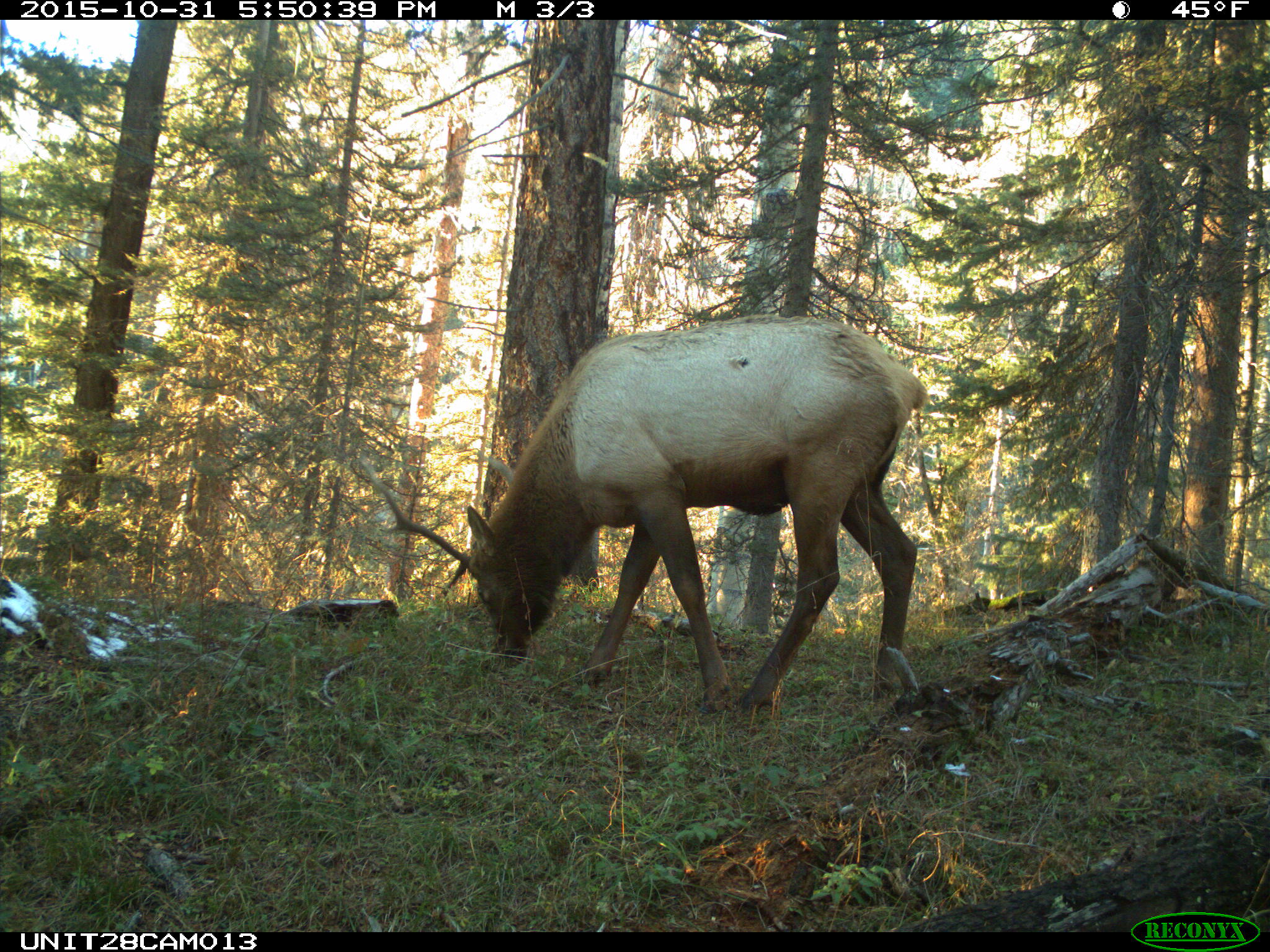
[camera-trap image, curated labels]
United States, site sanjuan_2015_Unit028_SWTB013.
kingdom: Animalia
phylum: Chordata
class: Mammalia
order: Artiodactyla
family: Cervidae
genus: Cervus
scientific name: Cervus elaphus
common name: red deer